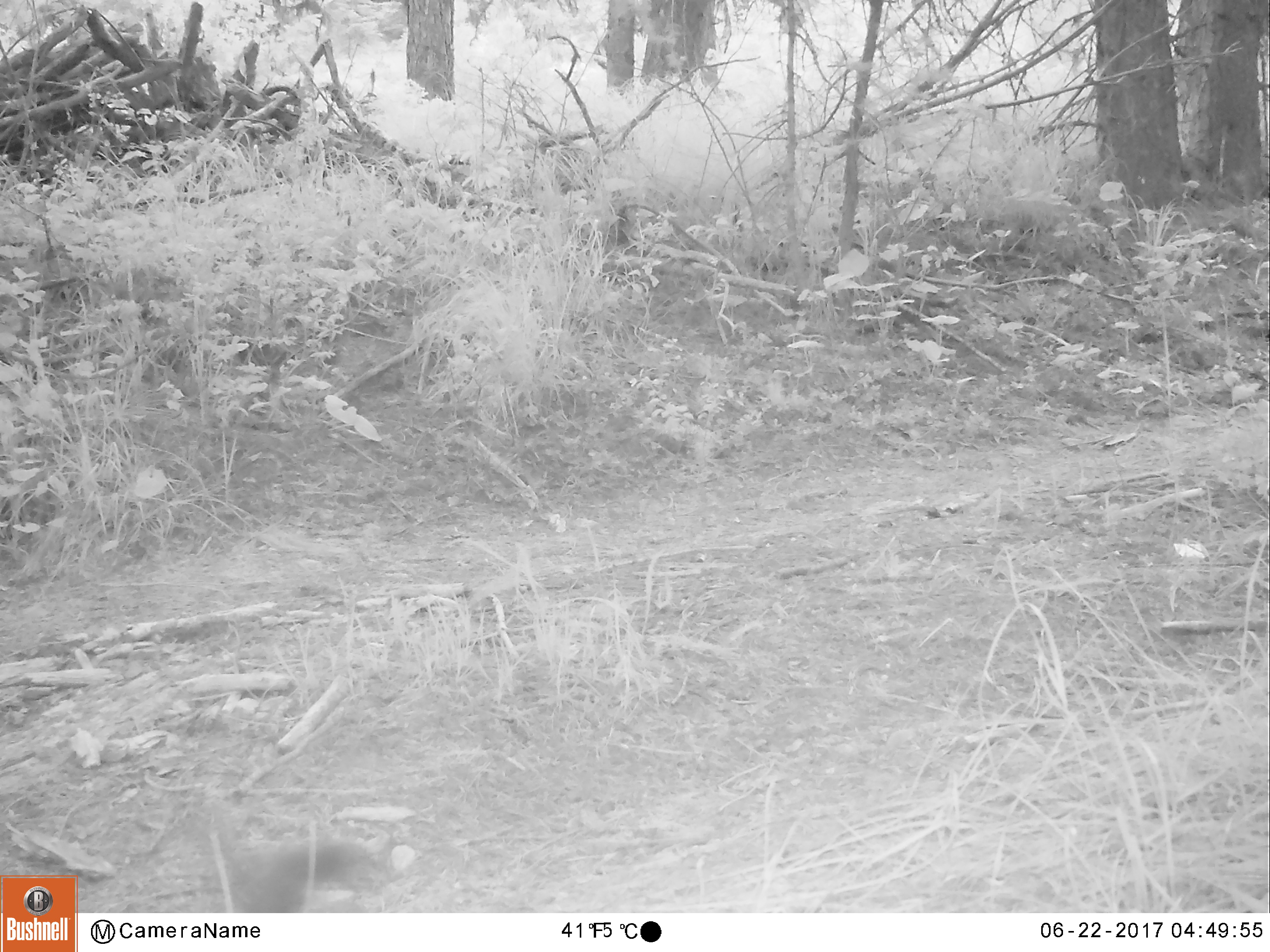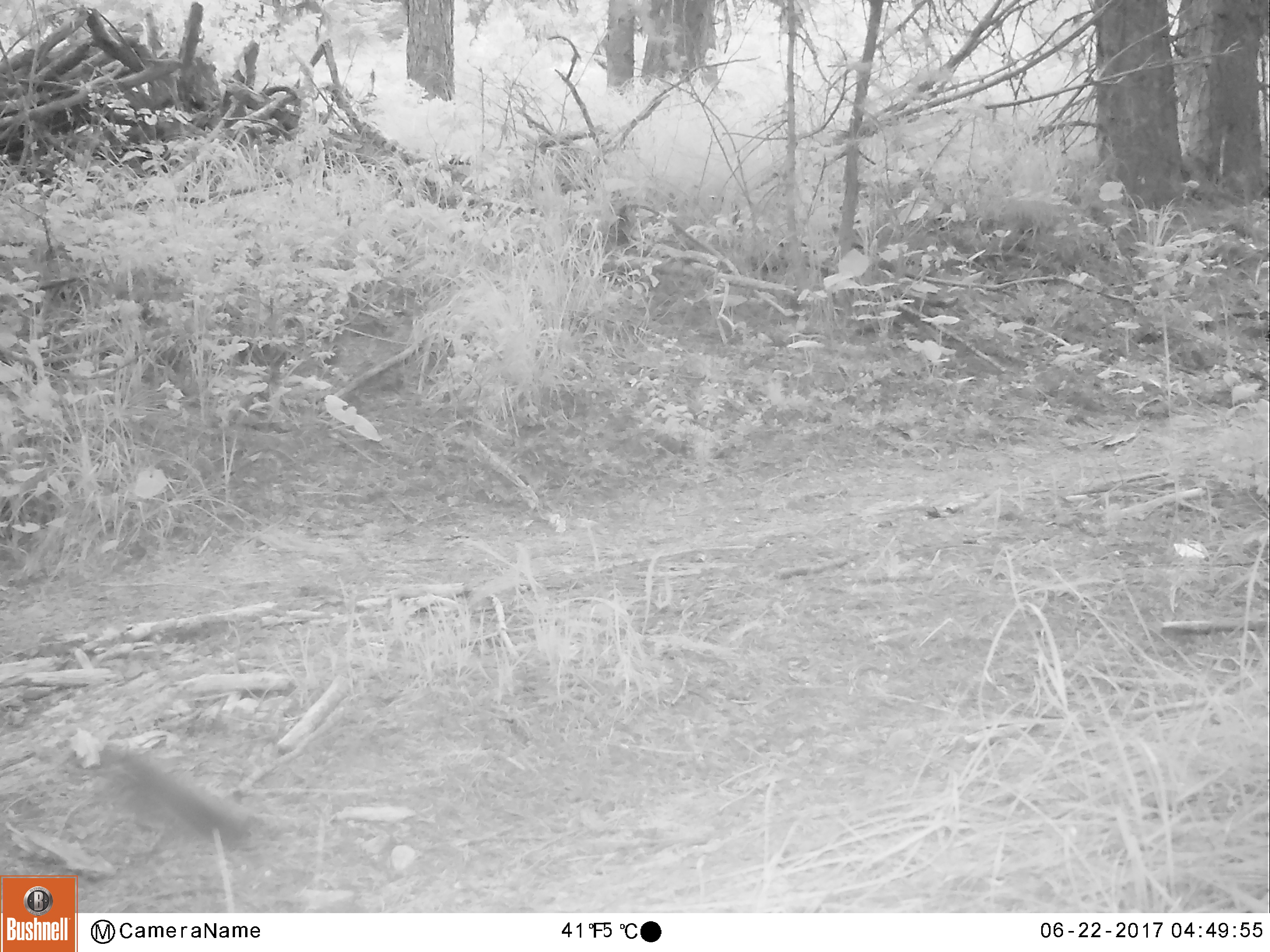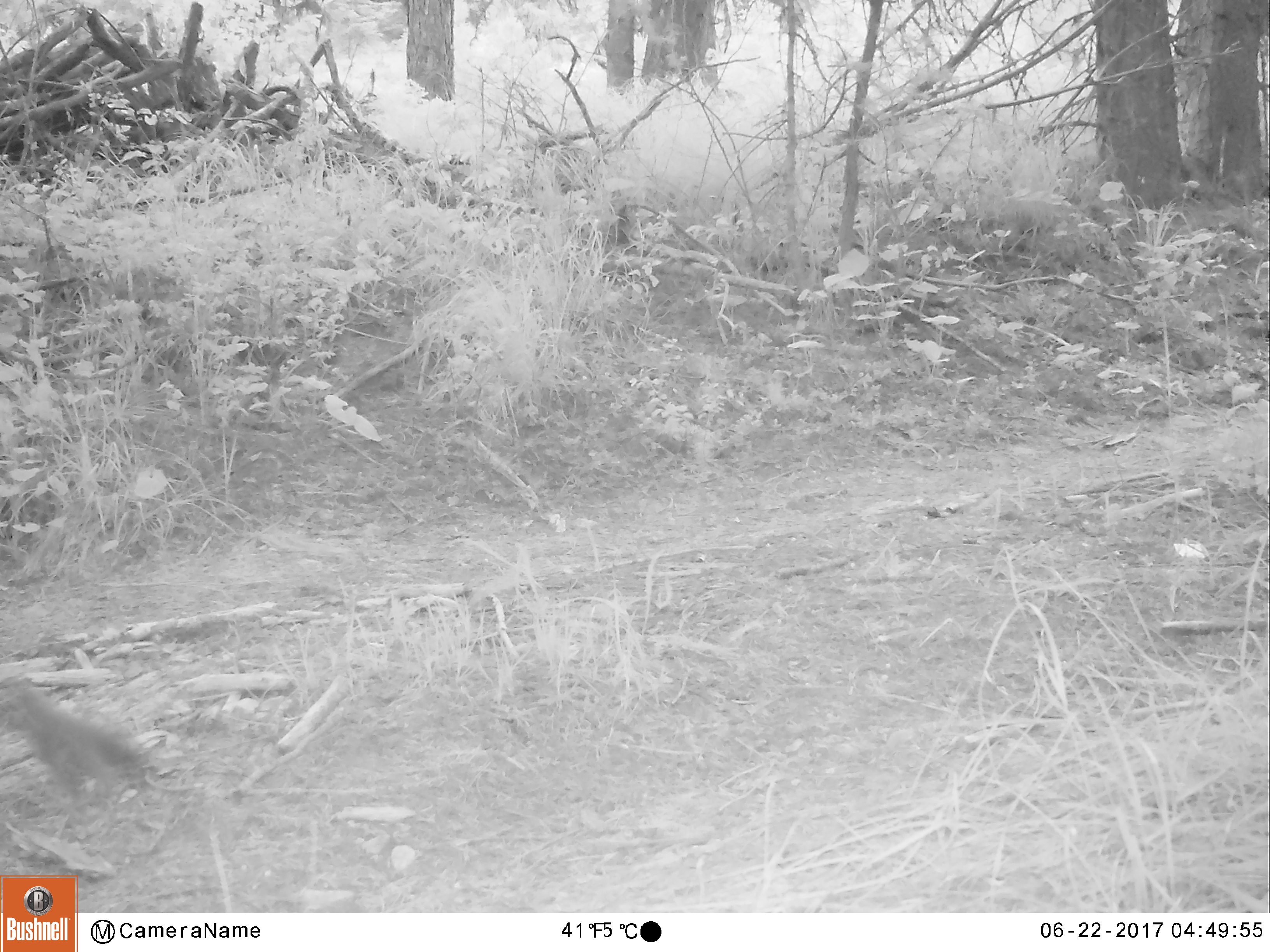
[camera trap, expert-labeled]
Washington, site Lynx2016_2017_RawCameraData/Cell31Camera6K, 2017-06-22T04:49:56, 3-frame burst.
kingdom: Animalia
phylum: Chordata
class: Mammalia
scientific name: Mammalia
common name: small mammal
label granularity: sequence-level